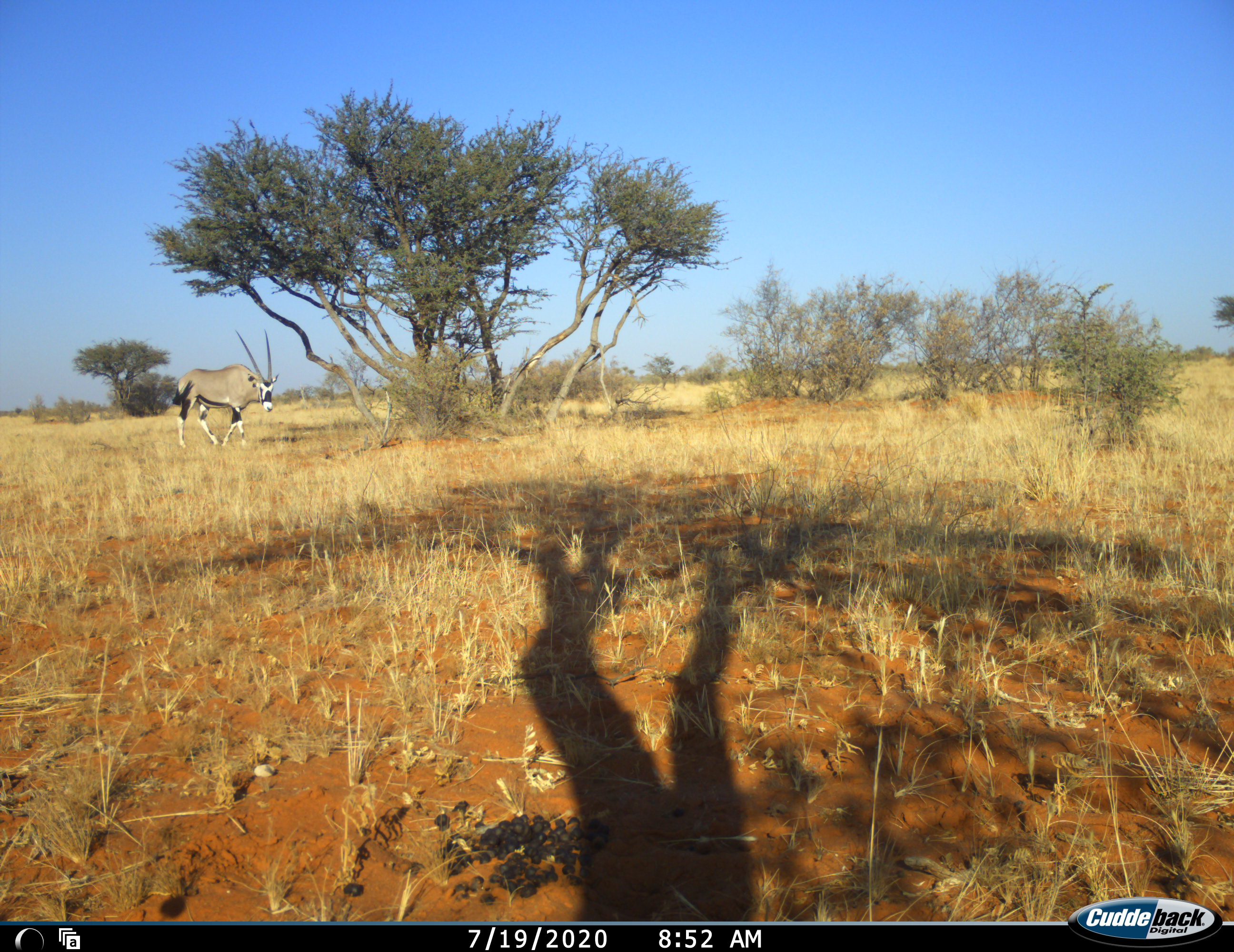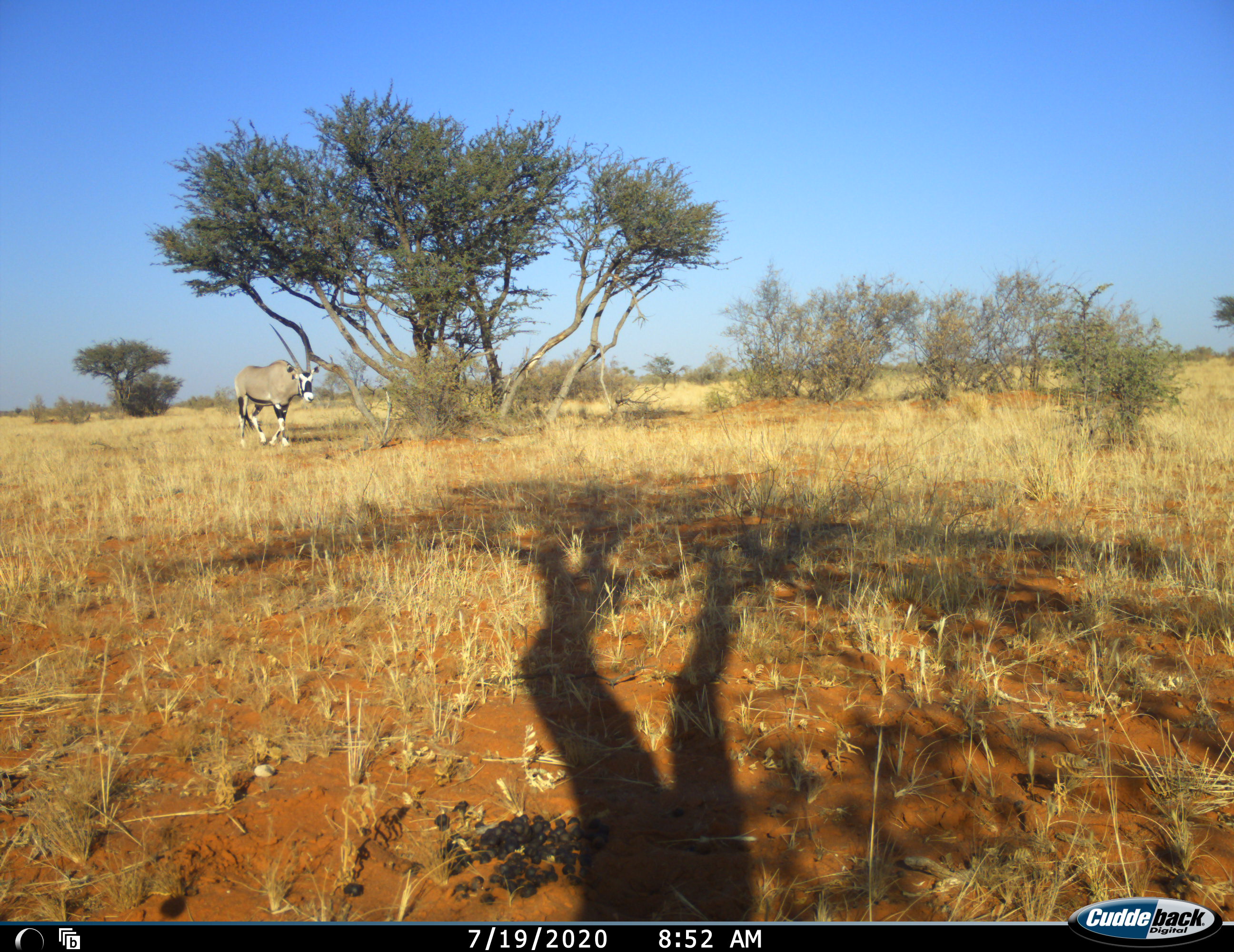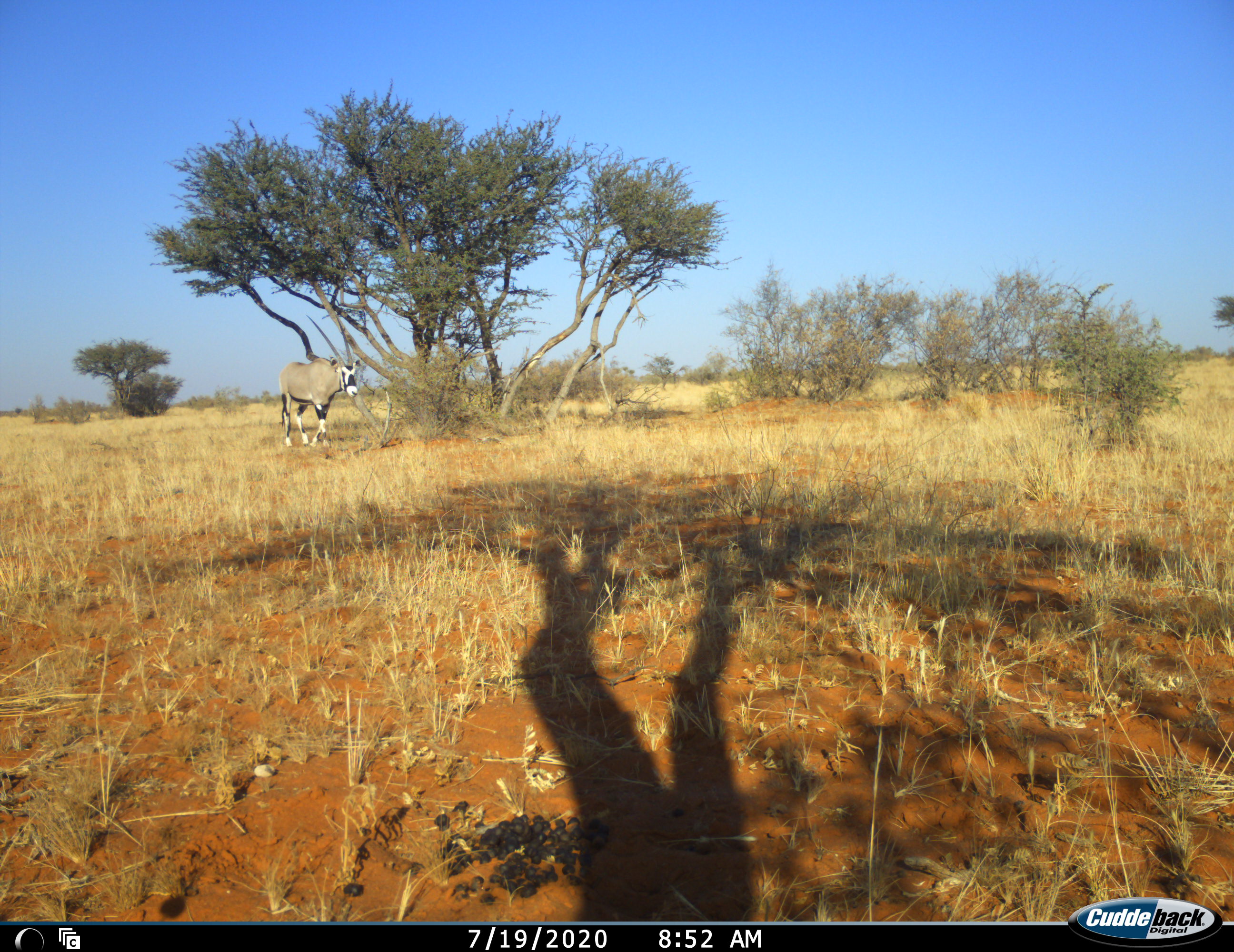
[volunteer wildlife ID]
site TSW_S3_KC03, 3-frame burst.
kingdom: Animalia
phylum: Chordata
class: Mammalia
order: Artiodactyla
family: Bovidae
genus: Oryx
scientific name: Oryx gazella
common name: gemsbok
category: oryx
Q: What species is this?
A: Oryx (gemsbok) (Oryx gazella).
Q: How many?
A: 1.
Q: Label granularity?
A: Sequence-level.